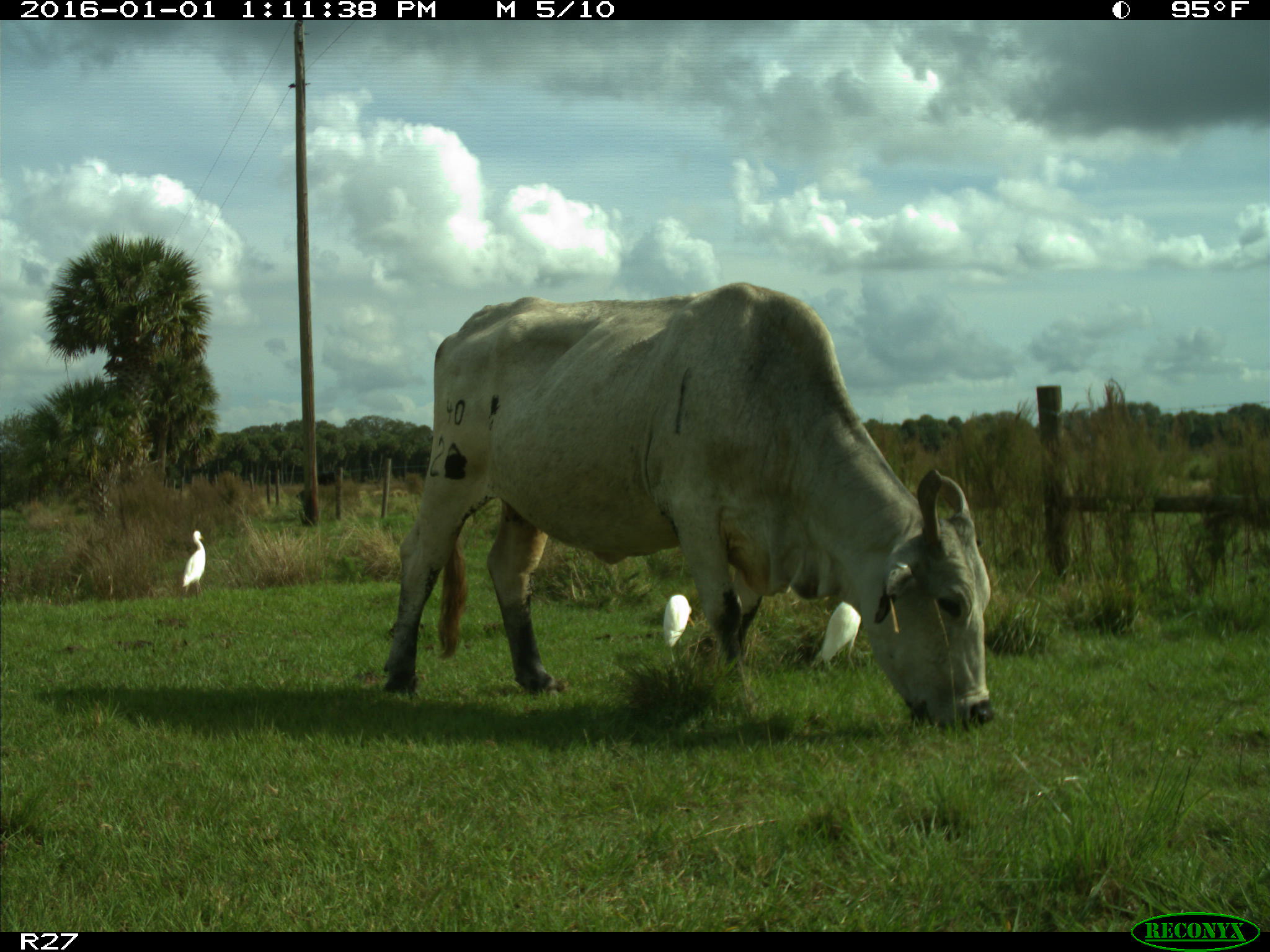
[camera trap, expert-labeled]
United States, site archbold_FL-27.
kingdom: Animalia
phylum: Chordata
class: Mammalia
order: Artiodactyla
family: Bovidae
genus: Bos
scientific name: Bos taurus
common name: domestic cow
Bos taurus (domestic cow).